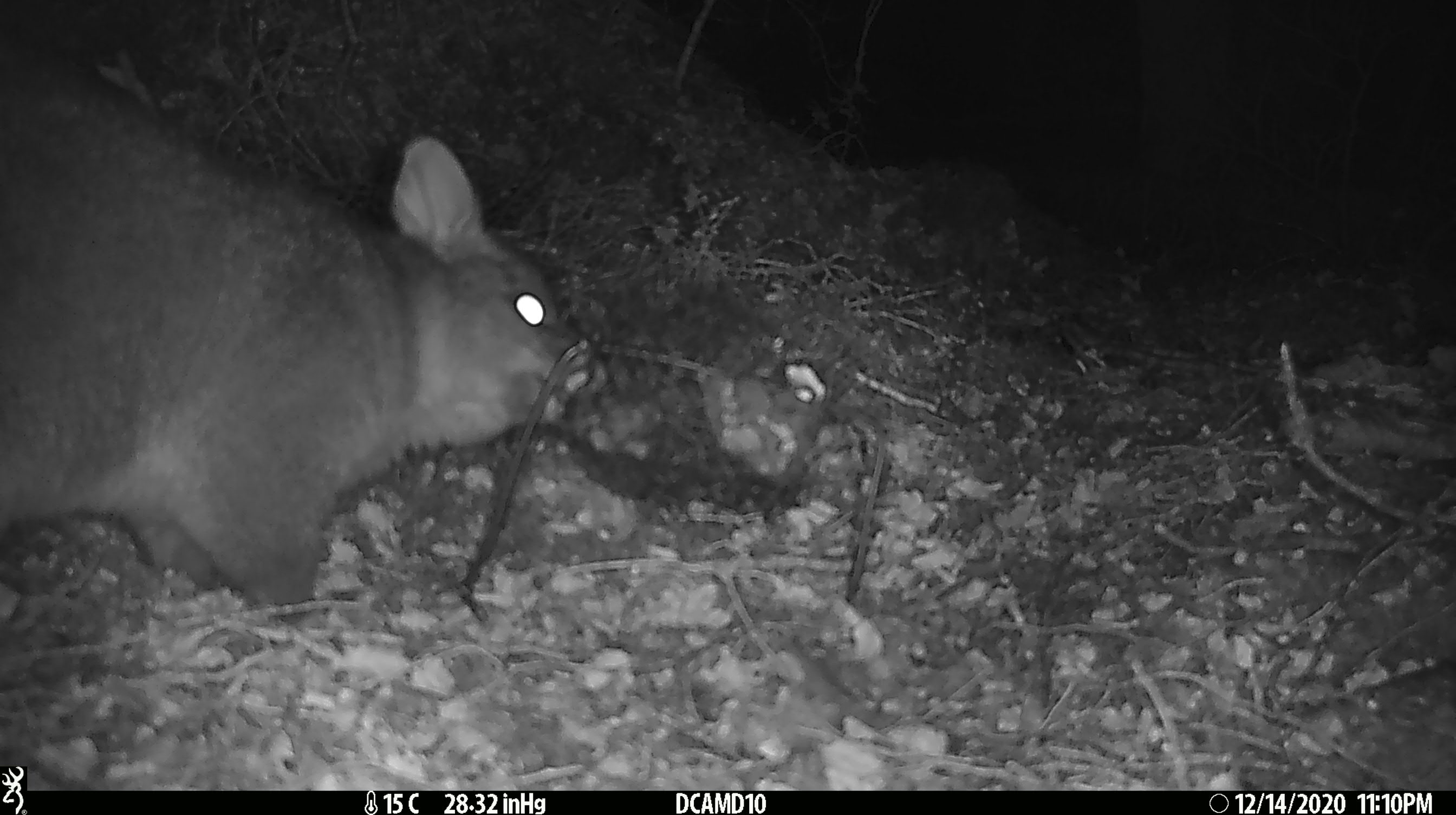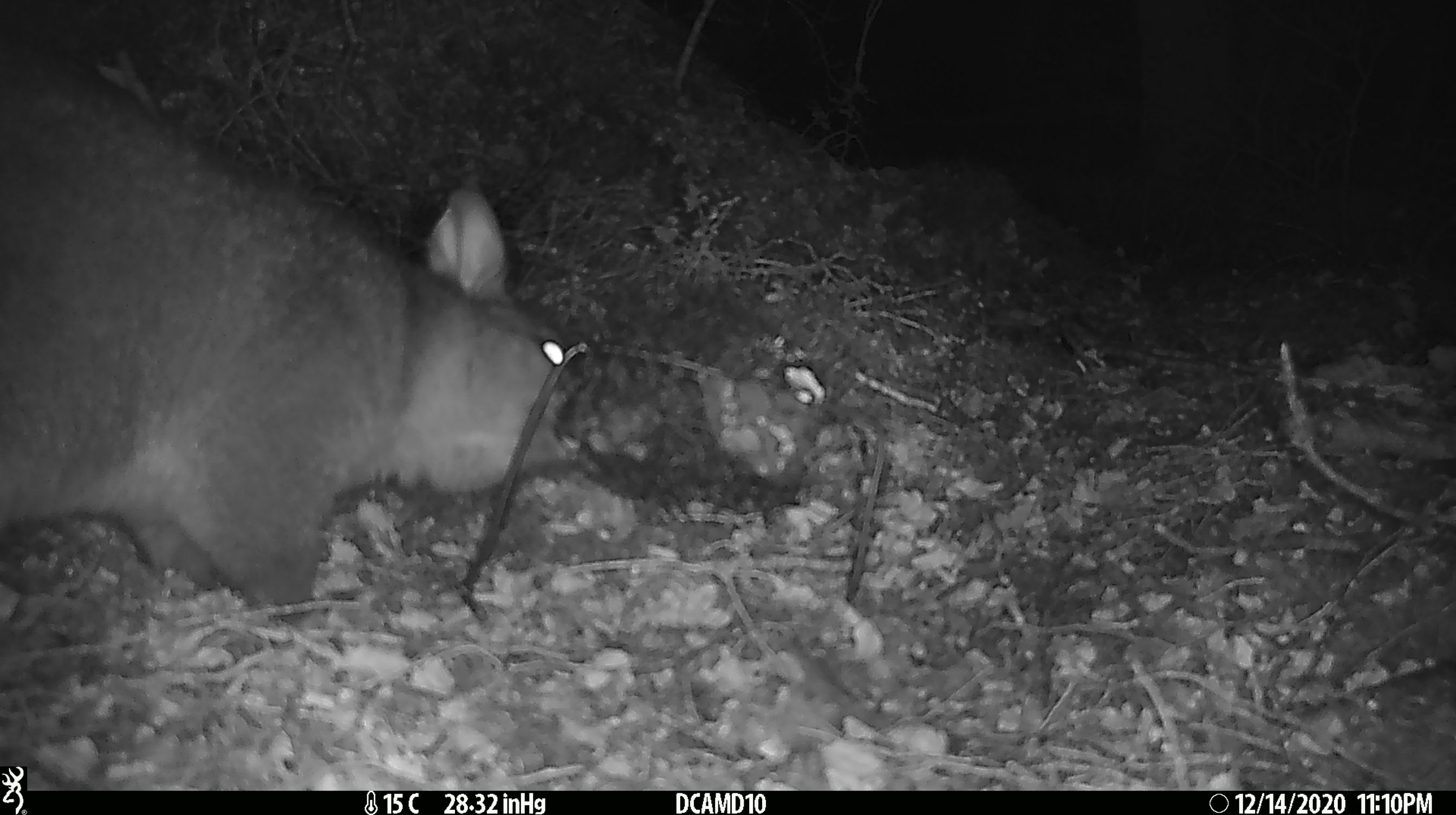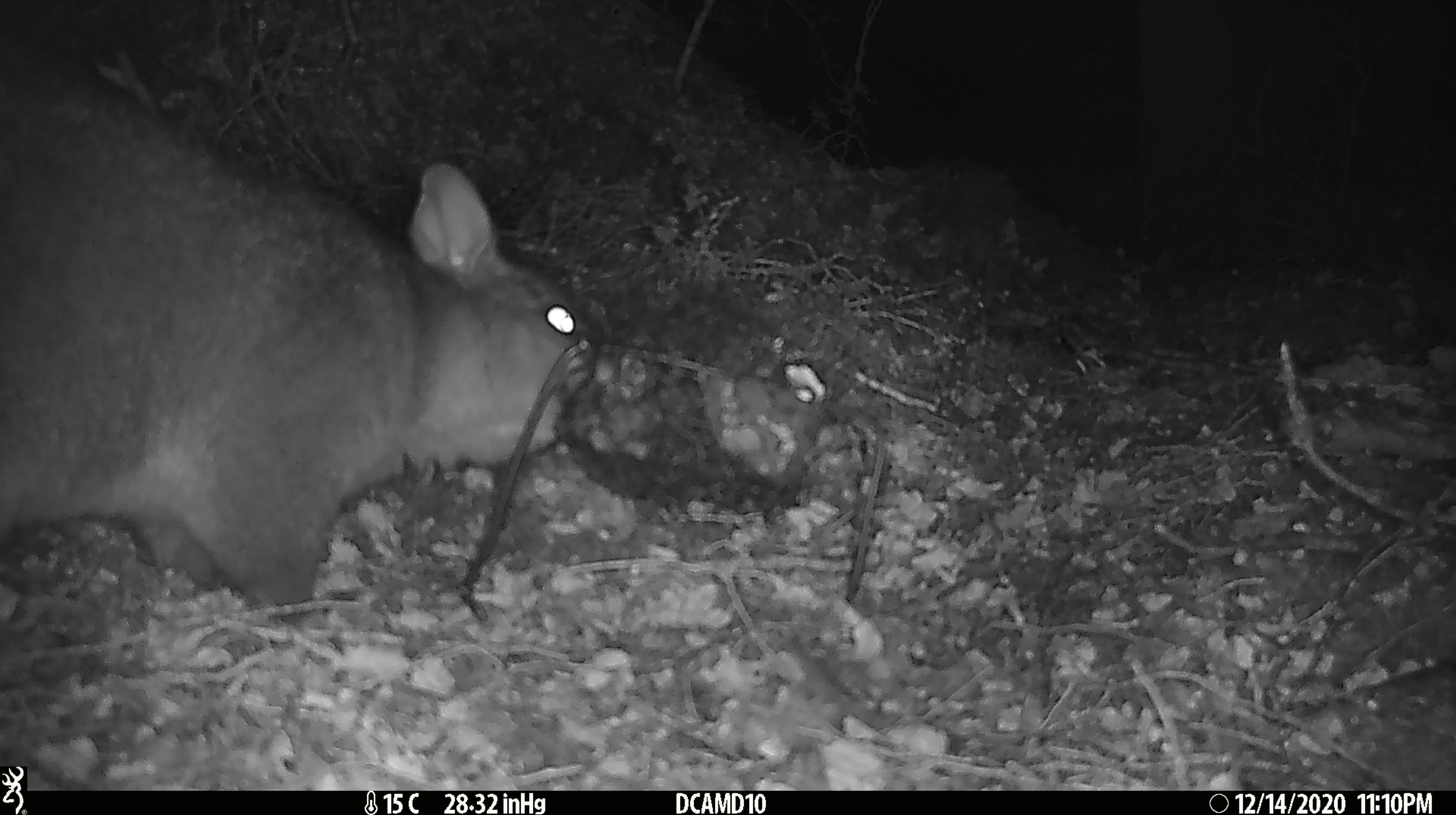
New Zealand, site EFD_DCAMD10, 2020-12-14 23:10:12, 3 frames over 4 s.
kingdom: Animalia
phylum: Chordata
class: Mammalia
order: Diprotodontia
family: Phalangeridae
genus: Trichosurus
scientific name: Trichosurus vulpecula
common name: common brushtail possum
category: possum